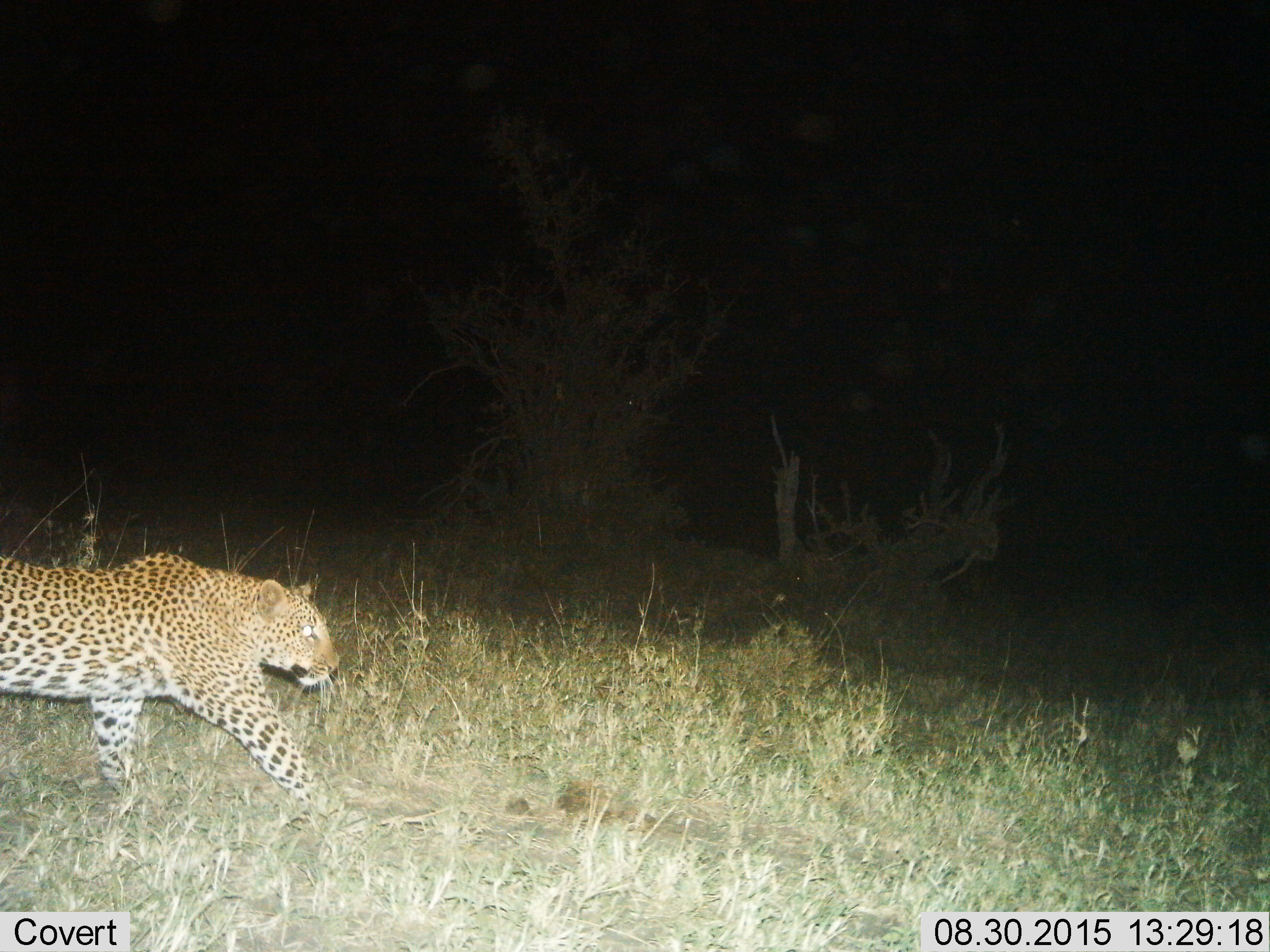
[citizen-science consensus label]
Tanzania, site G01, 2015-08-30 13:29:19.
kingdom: Animalia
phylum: Chordata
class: Mammalia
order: Carnivora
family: Felidae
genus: Panthera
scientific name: Panthera pardus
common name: leopard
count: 1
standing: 0%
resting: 0%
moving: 100%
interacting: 0%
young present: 0%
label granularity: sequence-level